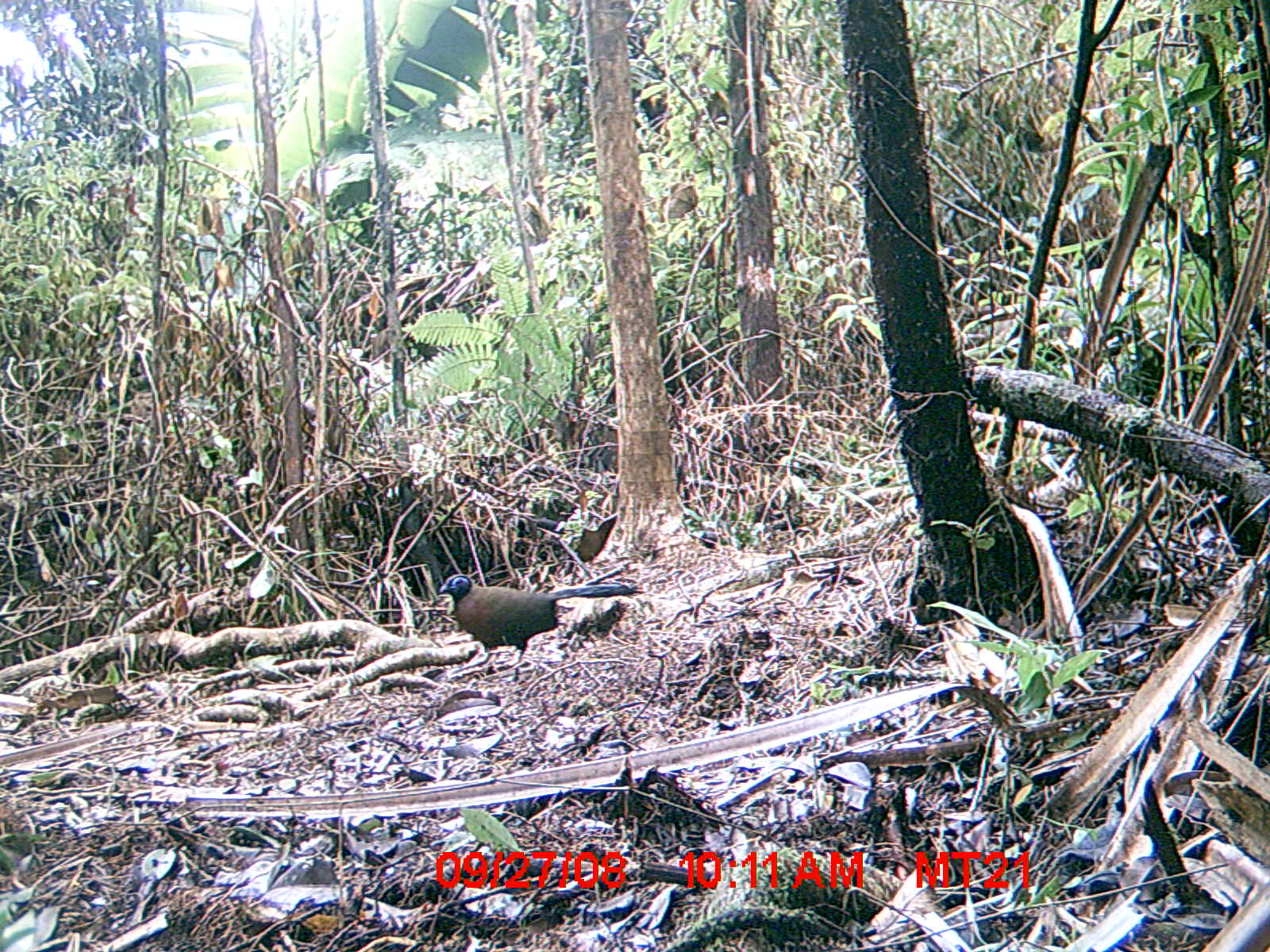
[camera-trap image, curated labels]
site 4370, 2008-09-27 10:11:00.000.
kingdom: Animalia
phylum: Chordata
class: Aves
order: Cuculiformes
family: Cuculidae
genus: Coua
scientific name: Coua serriana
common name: red-breasted coua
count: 1